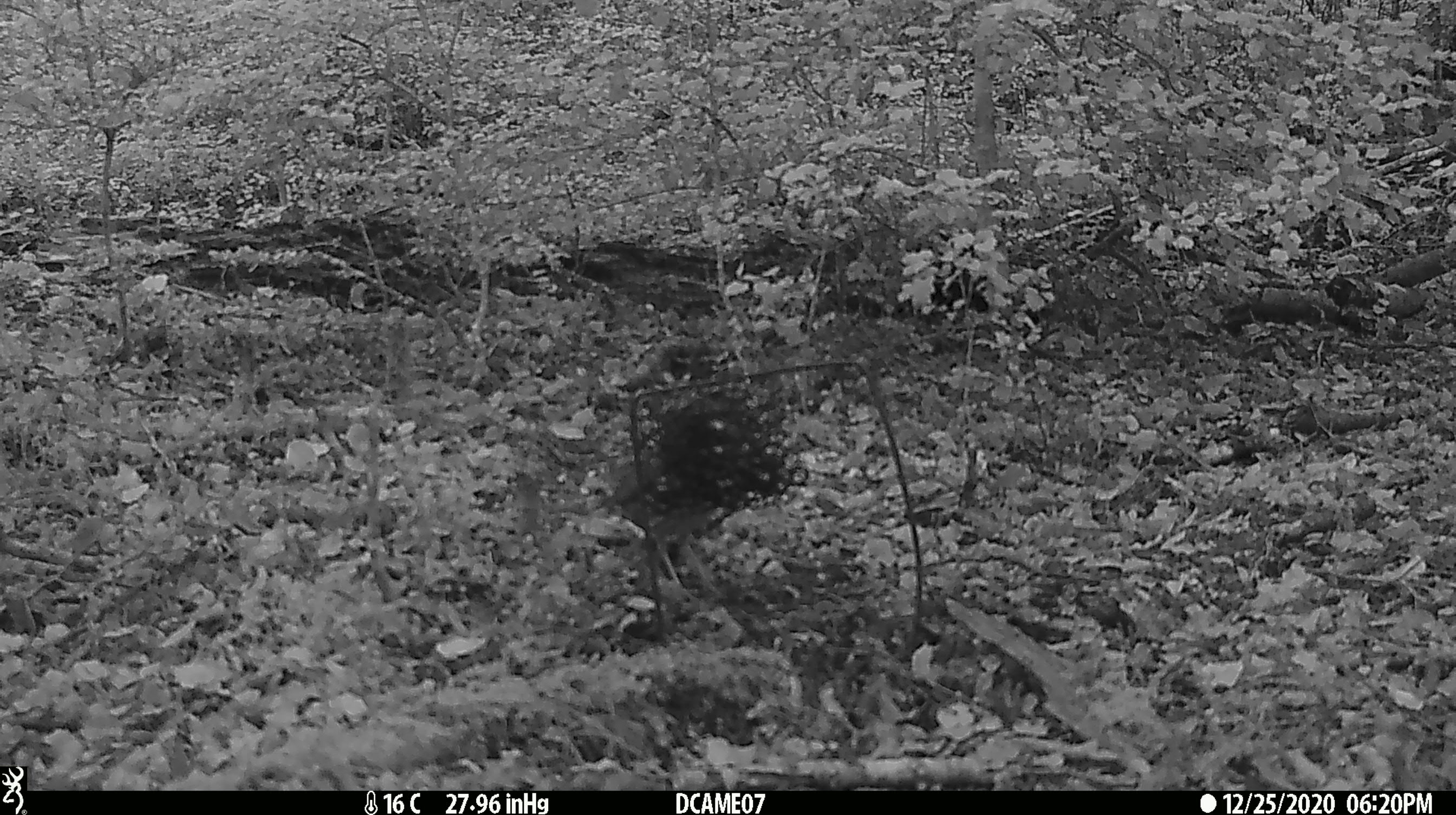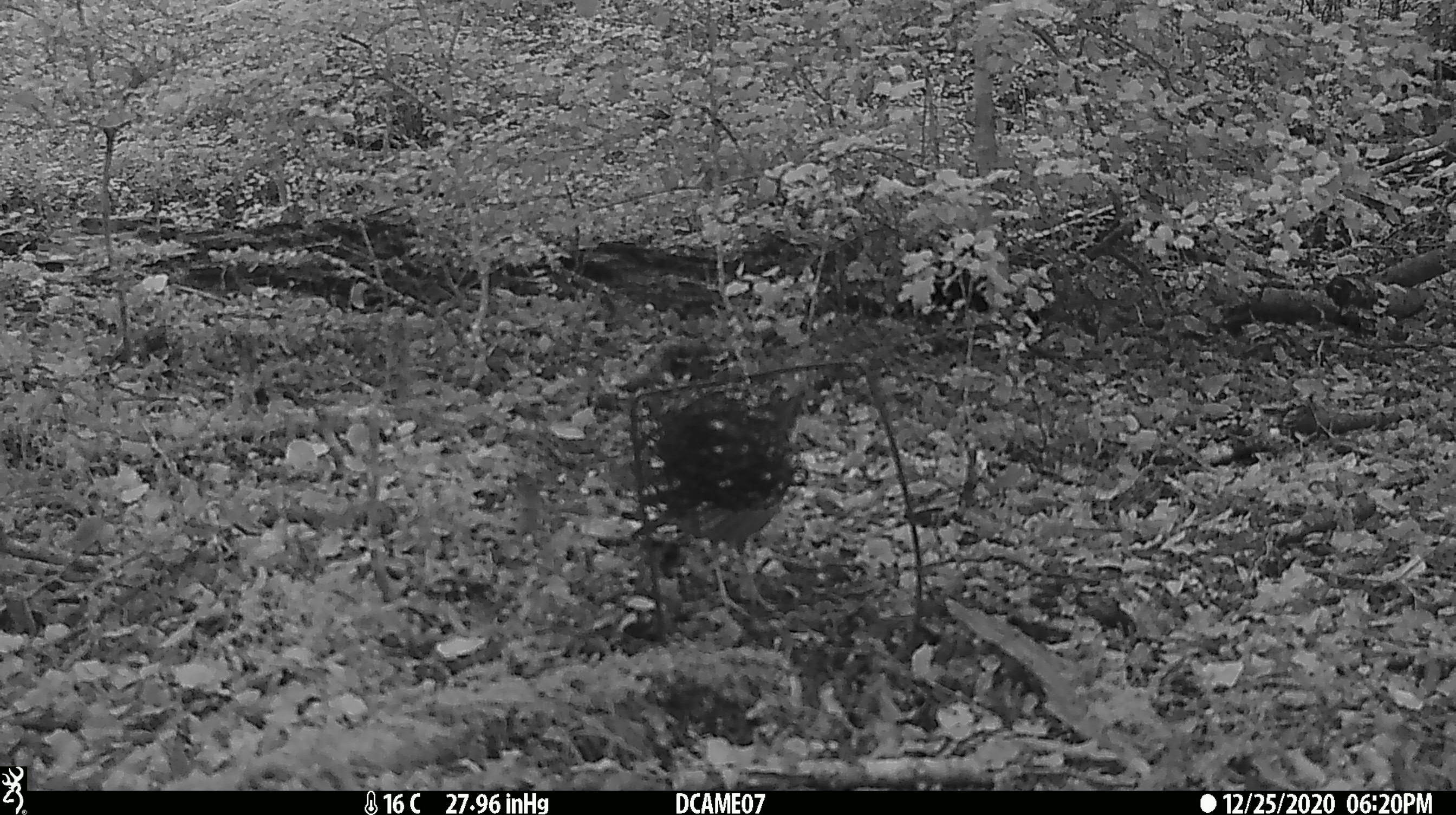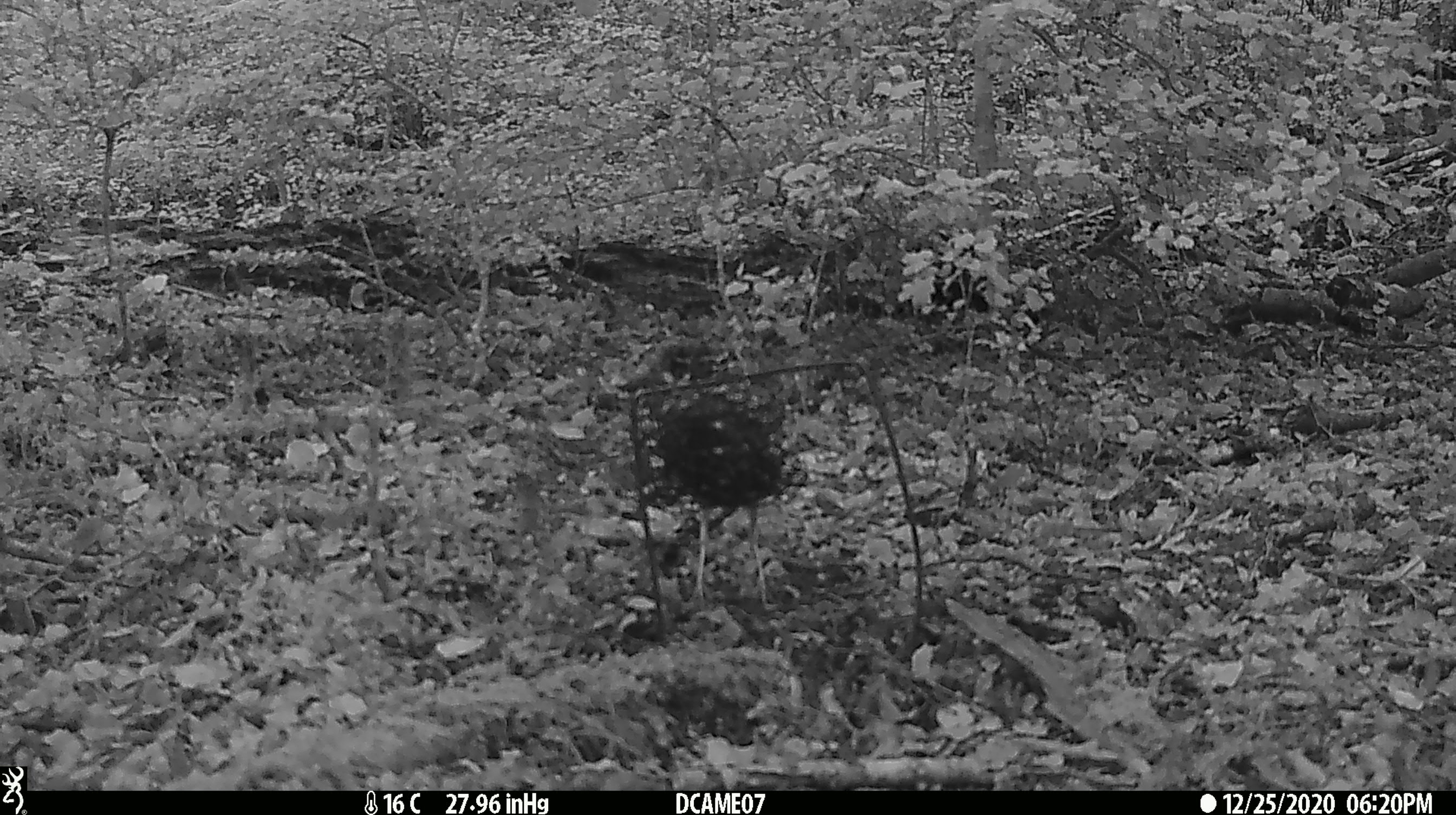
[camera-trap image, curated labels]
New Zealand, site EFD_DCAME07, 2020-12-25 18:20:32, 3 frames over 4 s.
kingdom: Animalia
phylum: Chordata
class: Aves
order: Passeriformes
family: Turdidae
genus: Turdus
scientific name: Turdus philomelos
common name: song thrush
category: thrush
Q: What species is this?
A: Thrush (song thrush) (Turdus philomelos).